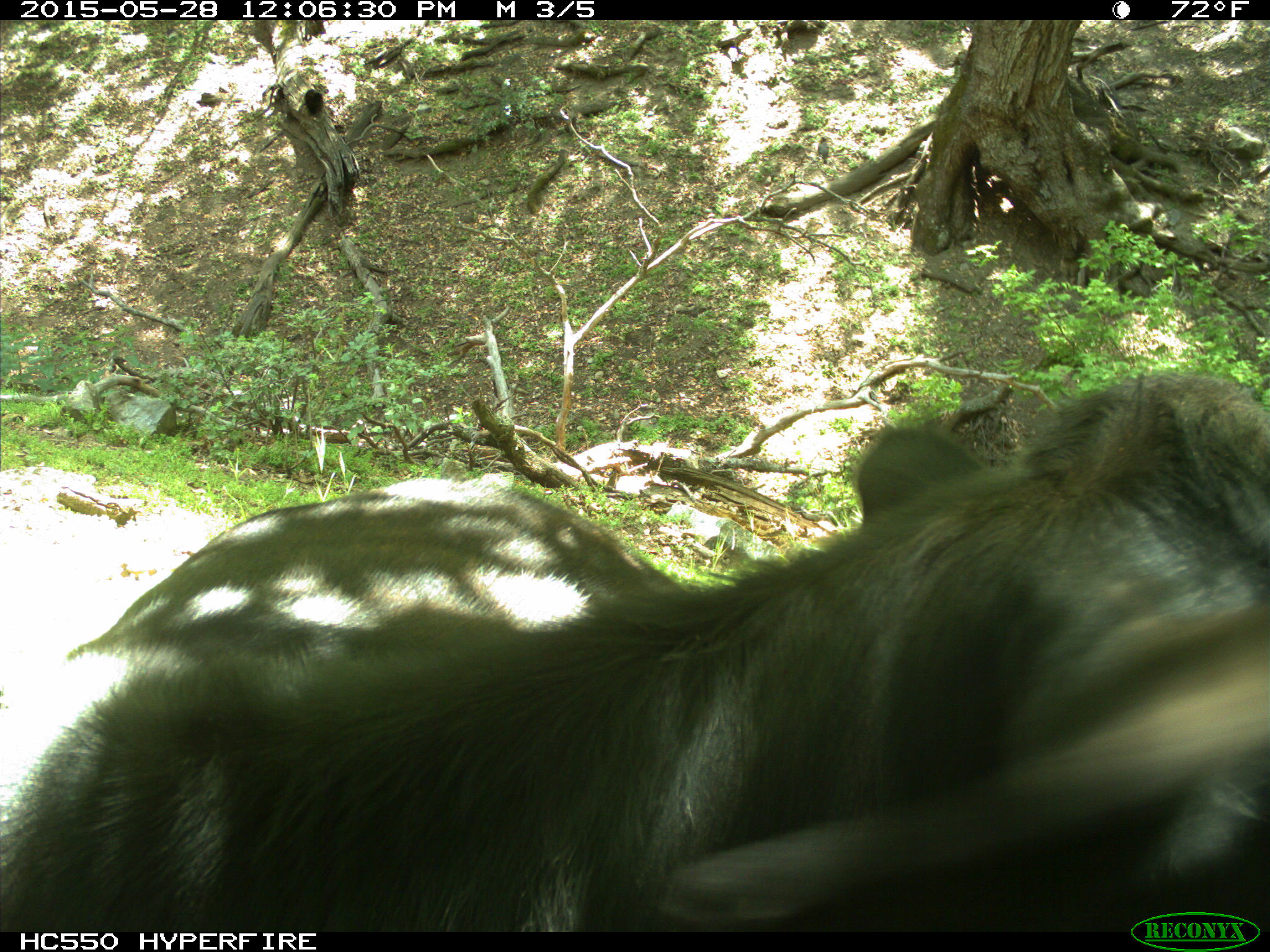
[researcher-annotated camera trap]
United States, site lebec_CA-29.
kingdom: Animalia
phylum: Chordata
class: Mammalia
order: Artiodactyla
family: Bovidae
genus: Bos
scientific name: Bos taurus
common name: domestic cow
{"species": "Bos taurus (domestic cow)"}